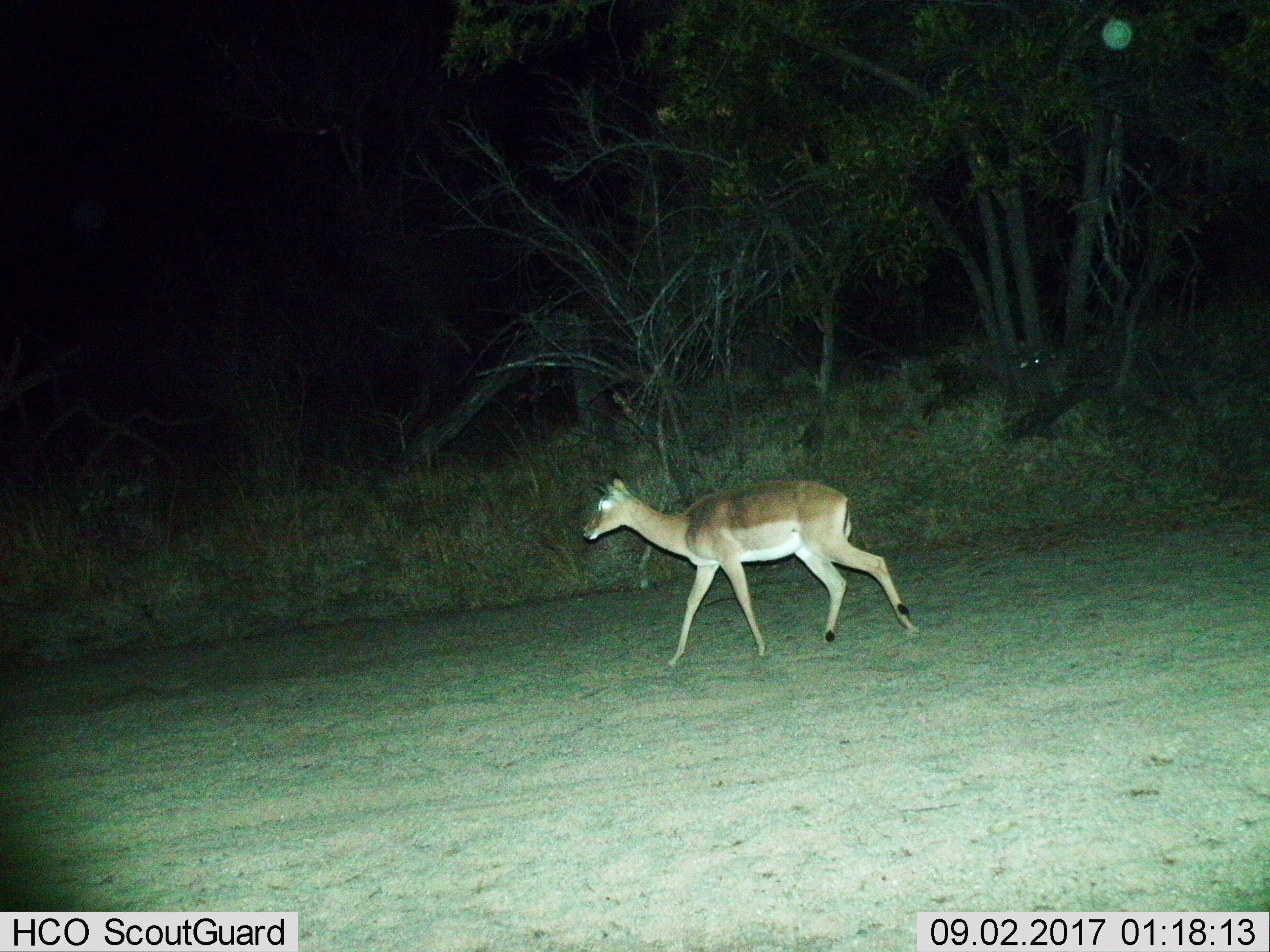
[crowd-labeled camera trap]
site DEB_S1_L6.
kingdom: Animalia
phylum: Chordata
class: Mammalia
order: Artiodactyla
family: Bovidae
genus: Aepyceros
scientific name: Aepyceros melampus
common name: impala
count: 1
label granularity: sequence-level